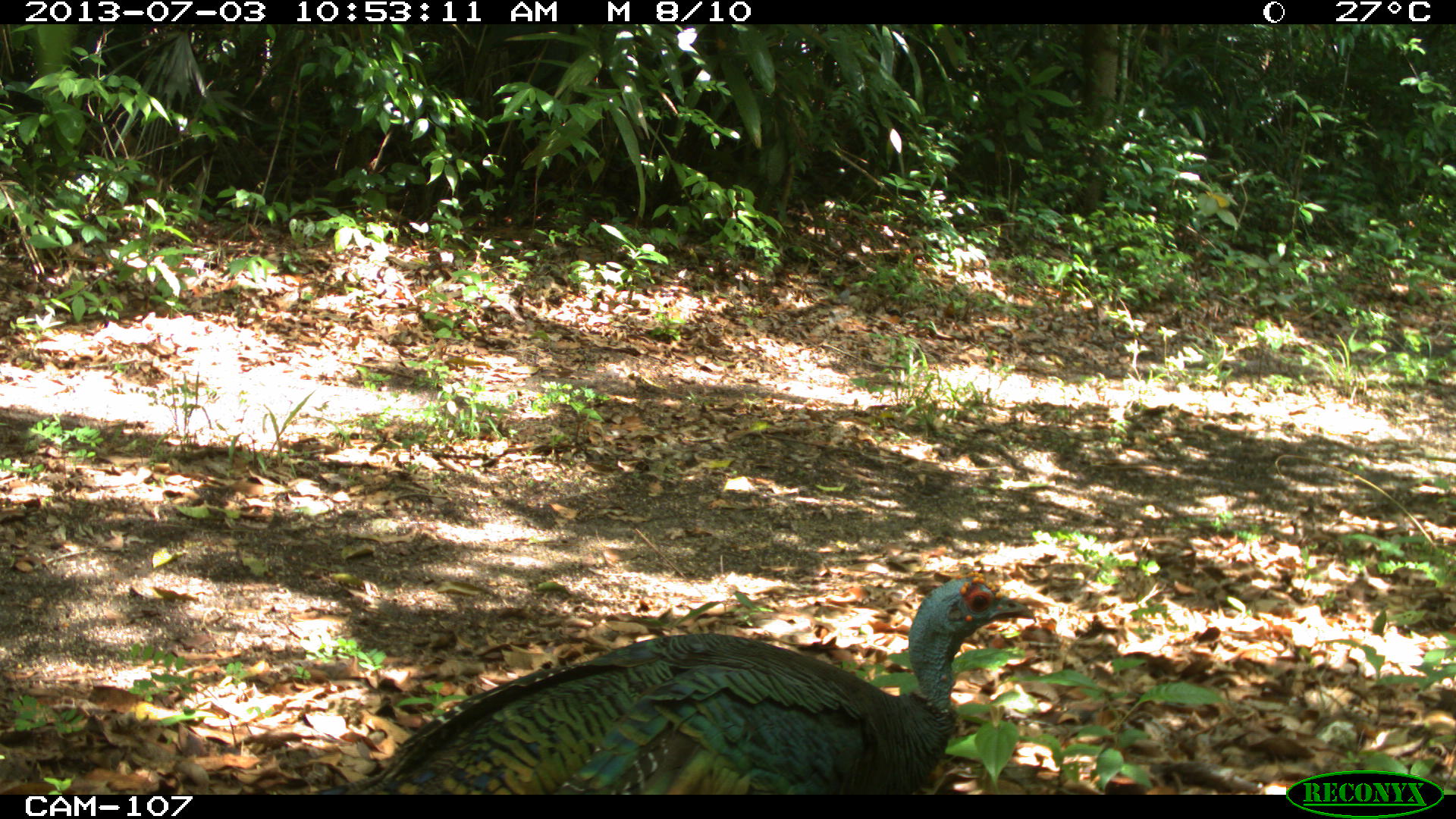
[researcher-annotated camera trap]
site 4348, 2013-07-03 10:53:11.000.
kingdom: Animalia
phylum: Chordata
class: Aves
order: Galliformes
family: Phasianidae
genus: Meleagris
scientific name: Meleagris ocellata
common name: ocellated turkey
Meleagris ocellata (ocellated turkey), count 1.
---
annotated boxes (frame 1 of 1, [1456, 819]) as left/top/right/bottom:
meleagris ocellata: 339/573/1035/795